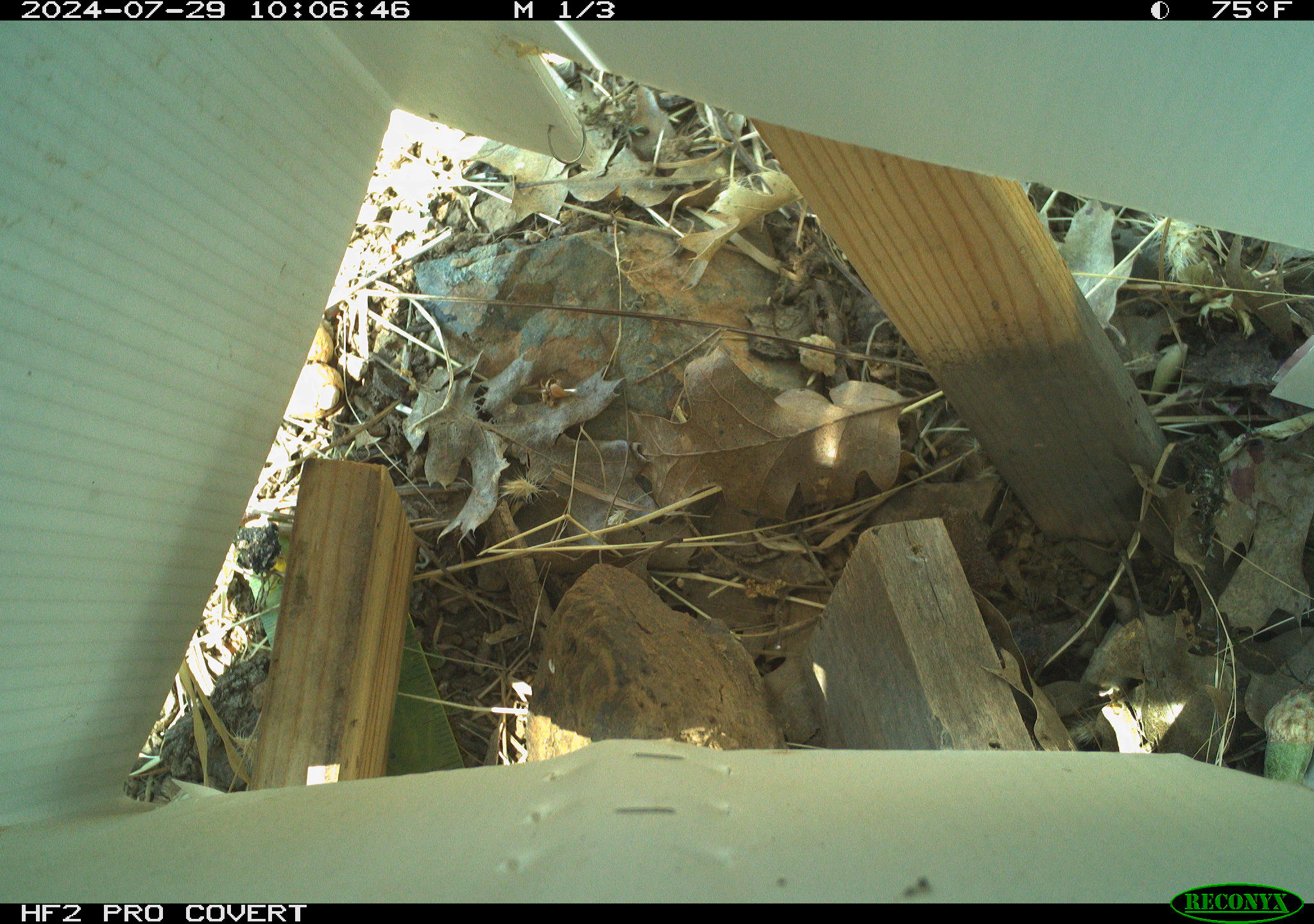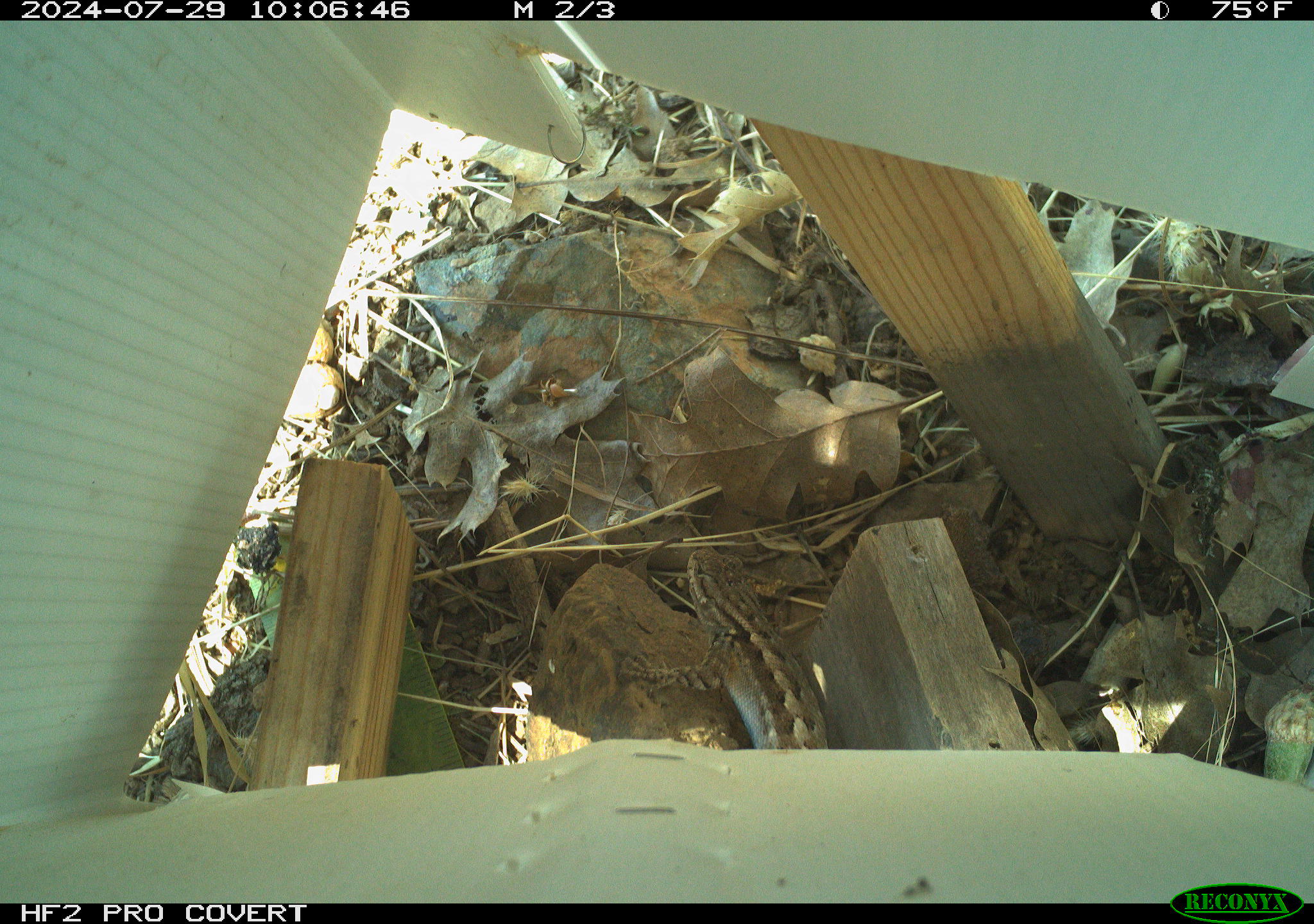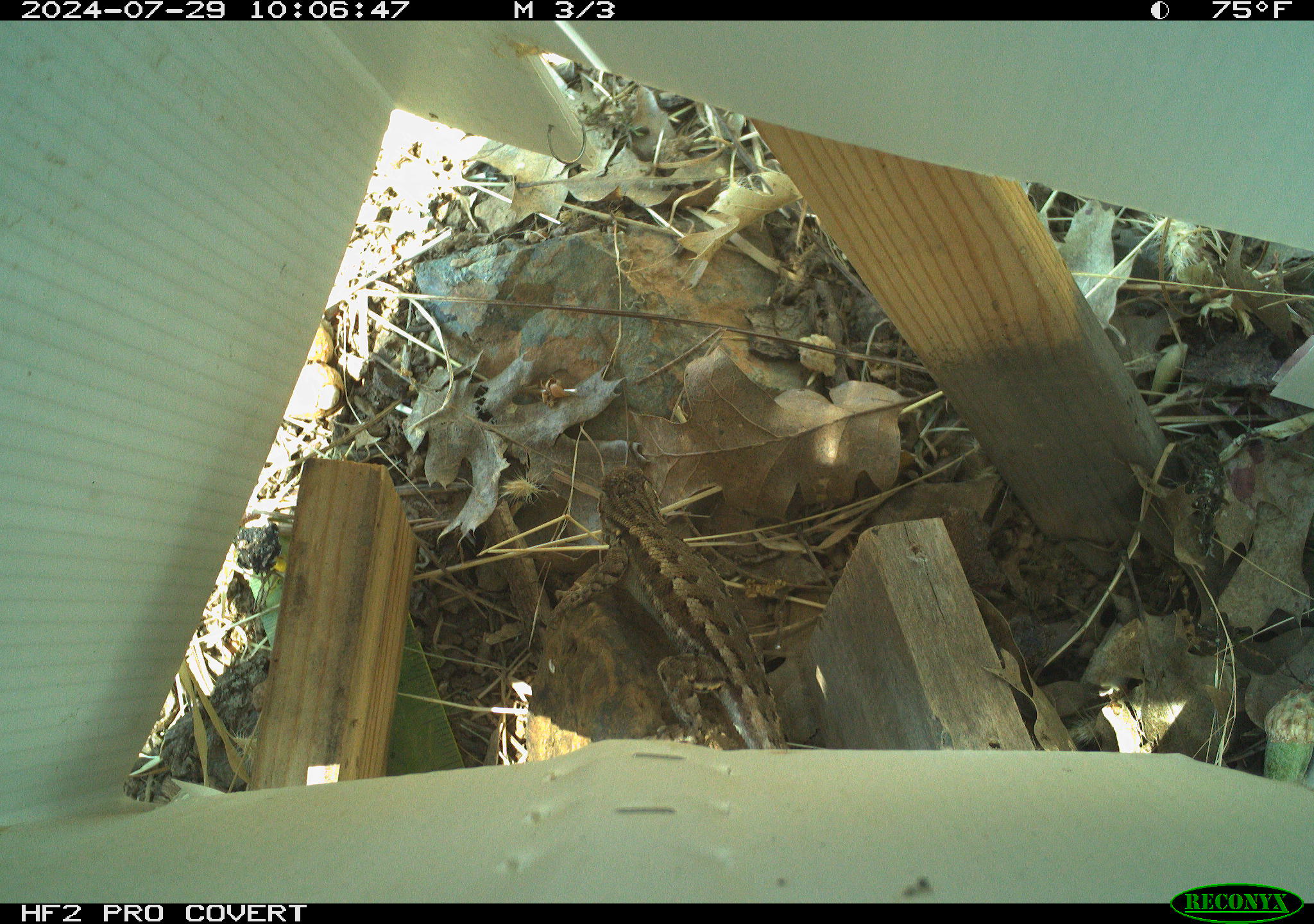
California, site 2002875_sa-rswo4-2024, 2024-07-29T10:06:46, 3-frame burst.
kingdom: Animalia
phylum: Chordata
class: Reptilia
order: Squamata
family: Phrynosomatidae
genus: Sceloporus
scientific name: Sceloporus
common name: spiny lizards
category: sceloporus species